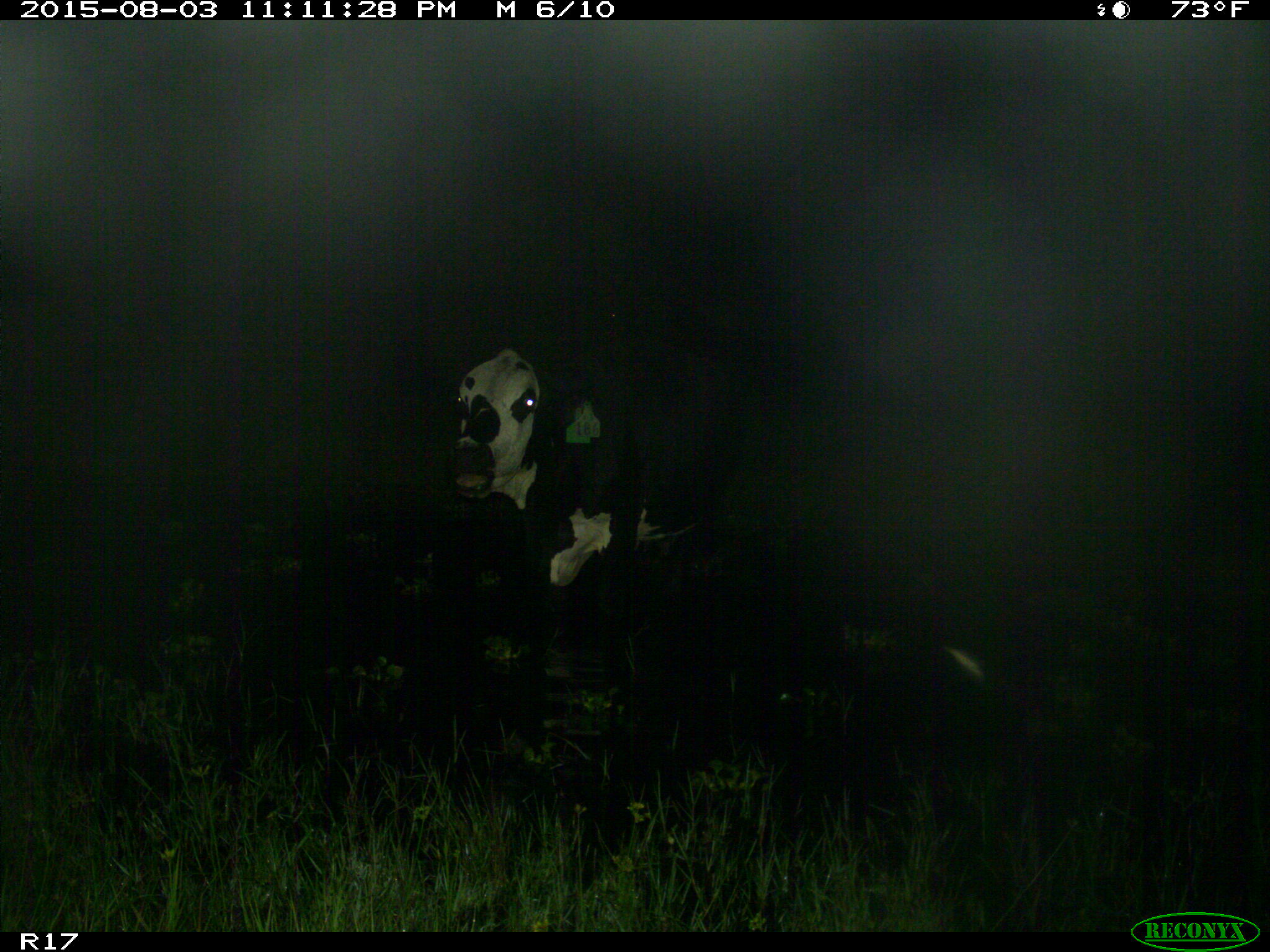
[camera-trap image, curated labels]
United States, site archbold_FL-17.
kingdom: Animalia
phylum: Chordata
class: Mammalia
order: Artiodactyla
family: Bovidae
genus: Bos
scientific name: Bos taurus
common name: domestic cow